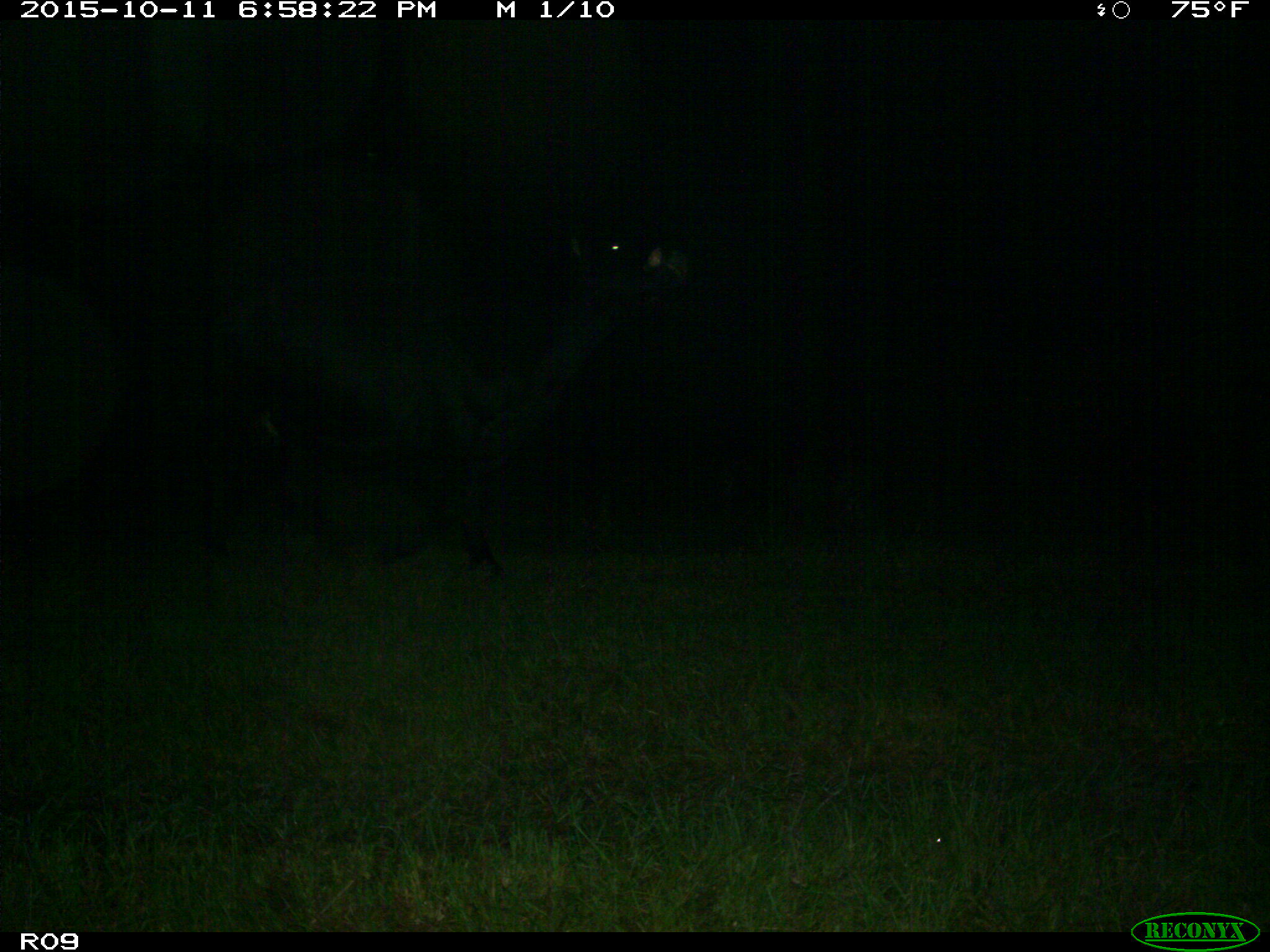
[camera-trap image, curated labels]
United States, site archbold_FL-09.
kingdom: Animalia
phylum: Chordata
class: Mammalia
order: Artiodactyla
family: Bovidae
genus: Bos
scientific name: Bos taurus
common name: domestic cow